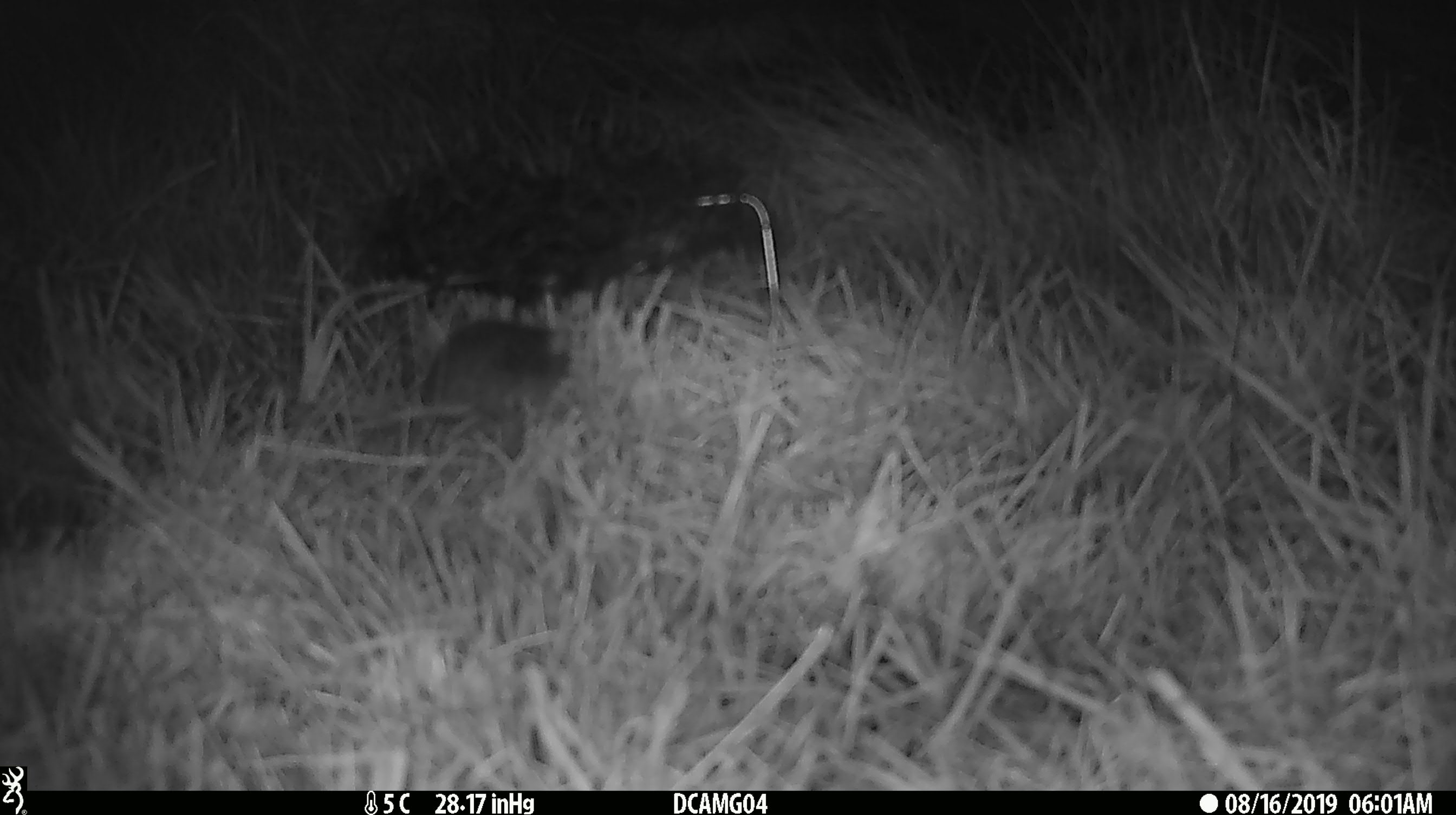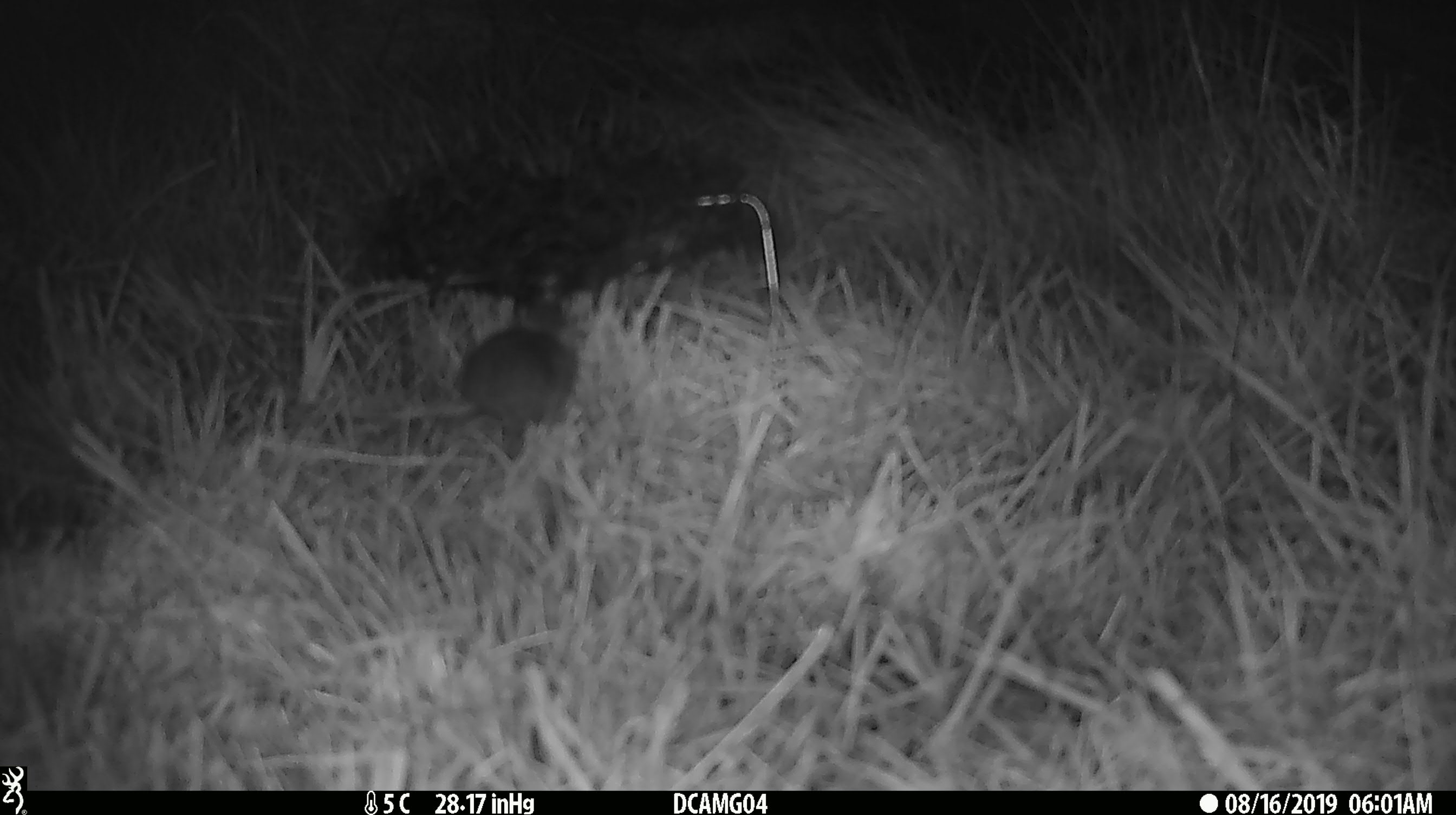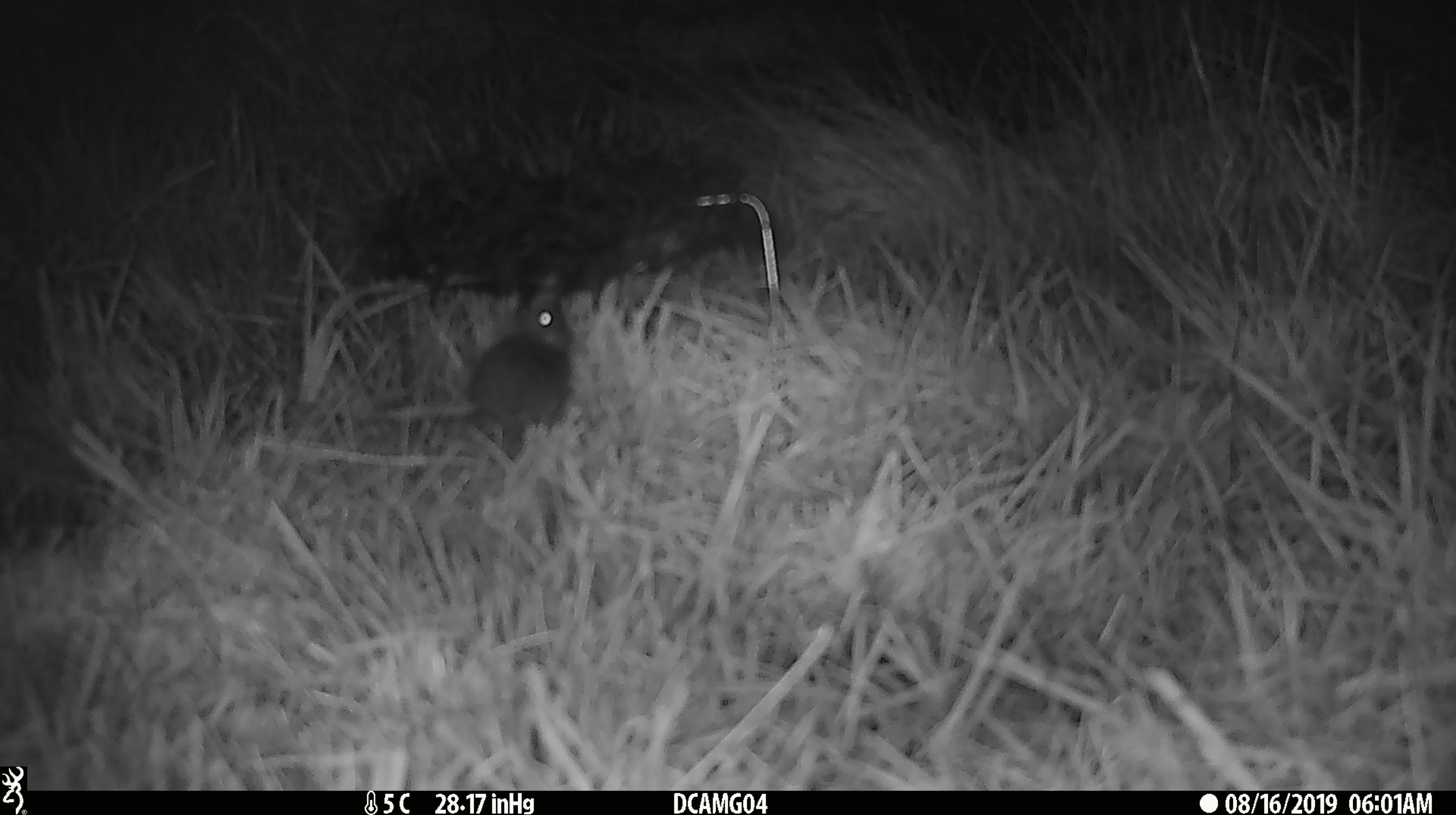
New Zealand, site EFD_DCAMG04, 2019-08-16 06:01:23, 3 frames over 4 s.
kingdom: Animalia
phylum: Chordata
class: Mammalia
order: Rodentia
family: Muridae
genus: Mus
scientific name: Mus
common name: mouse